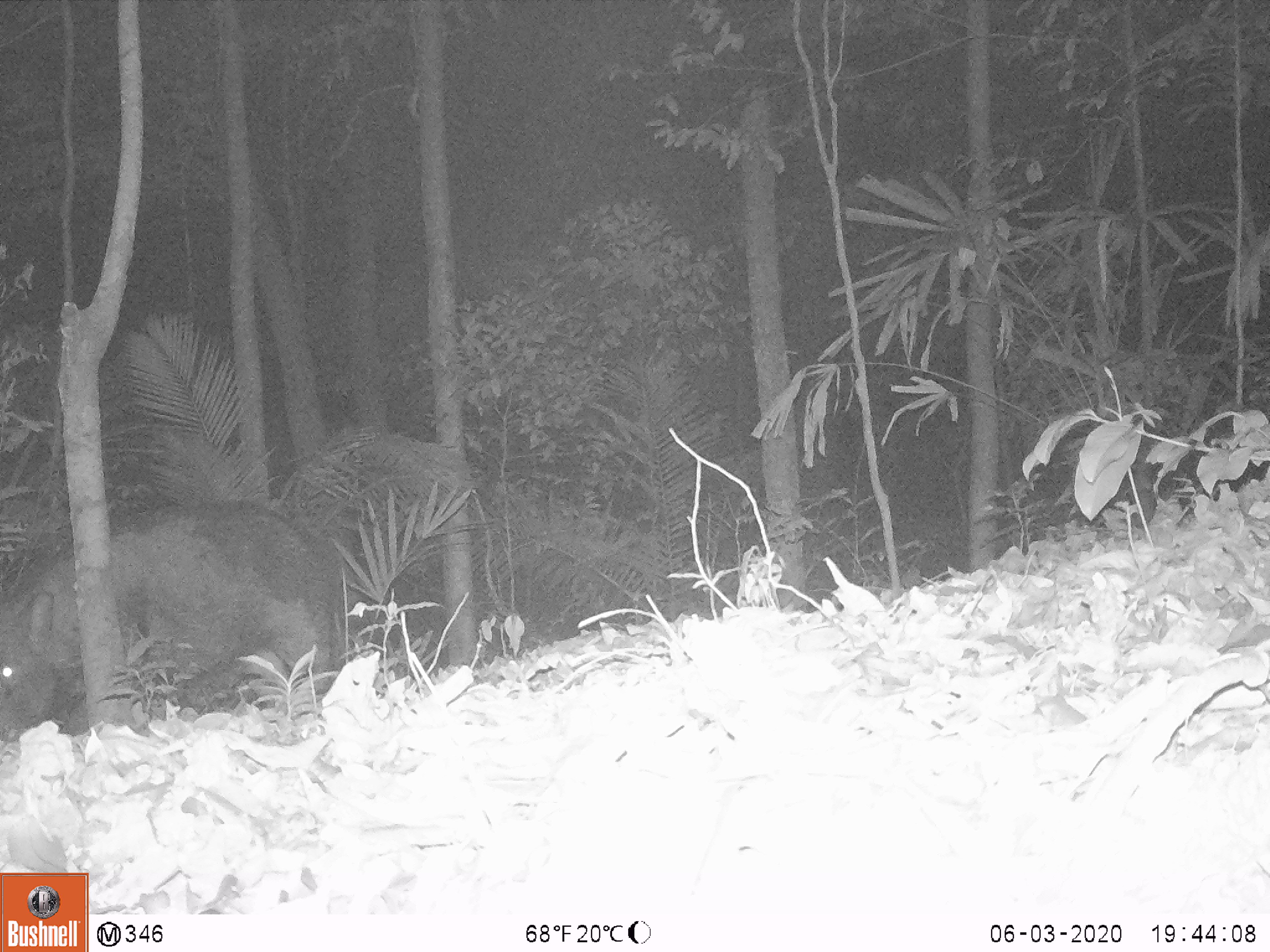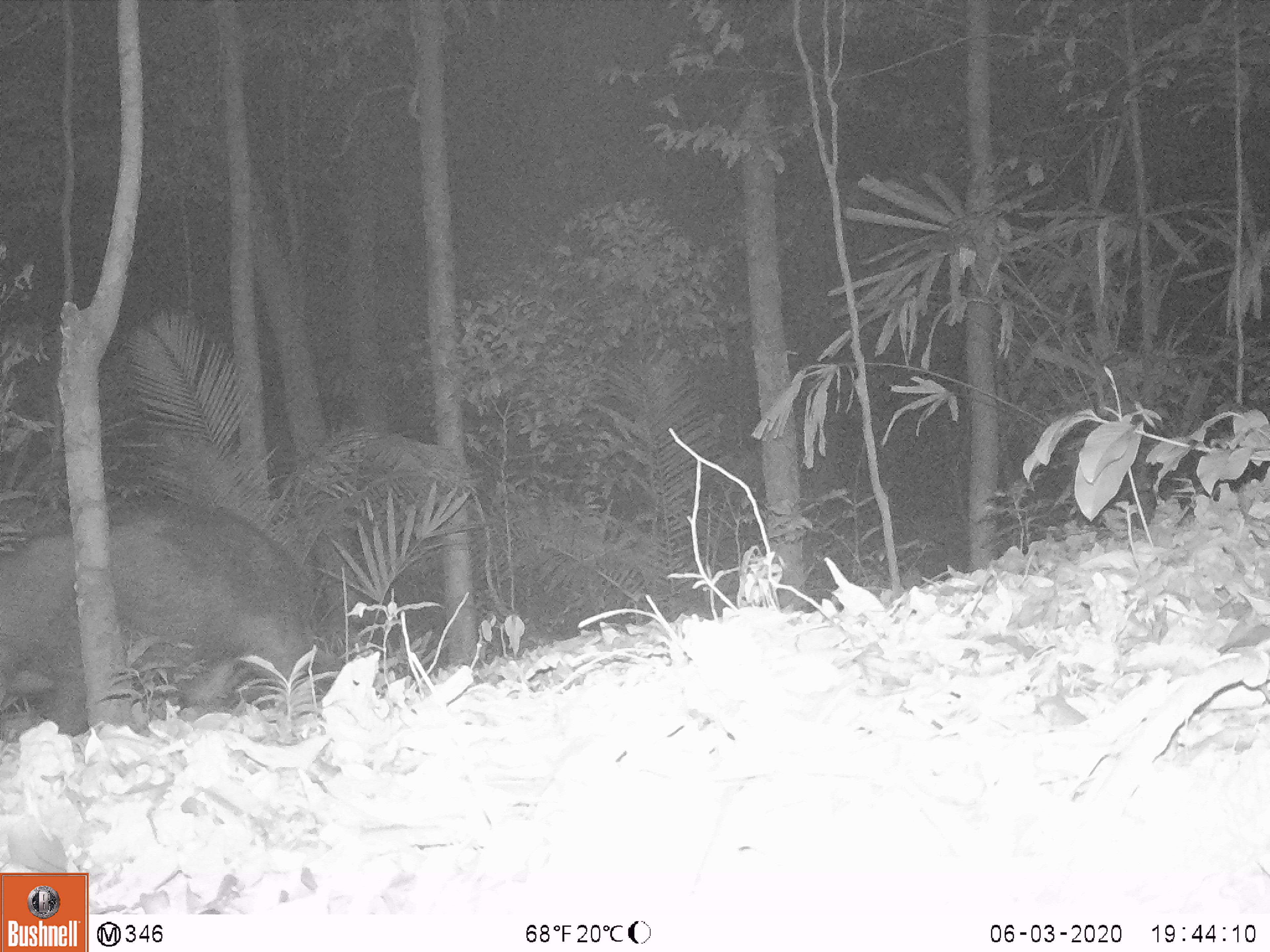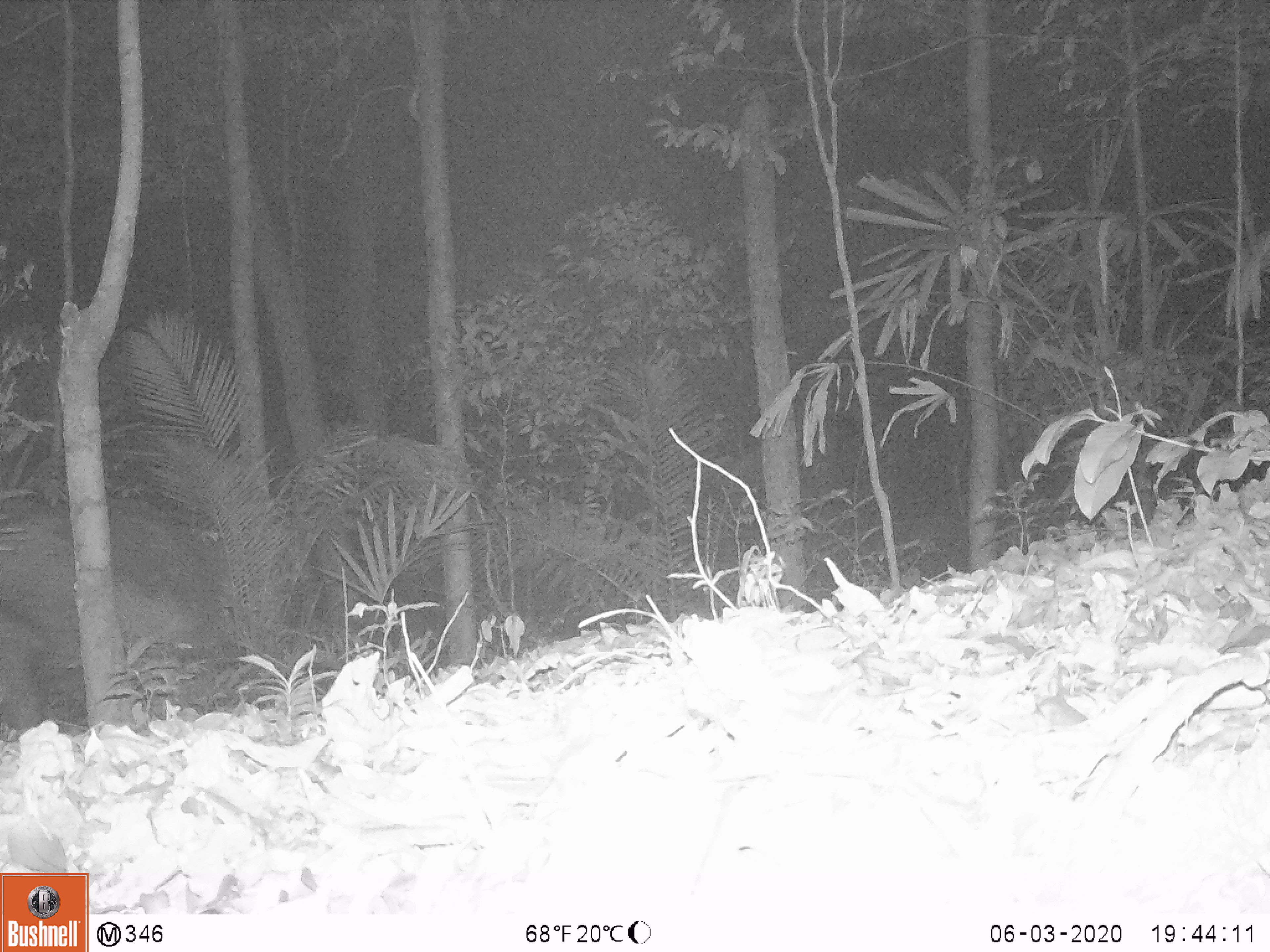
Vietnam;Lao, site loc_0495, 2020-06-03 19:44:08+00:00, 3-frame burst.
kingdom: Animalia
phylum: Chordata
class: Mammalia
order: Artiodactyla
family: Suidae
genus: Sus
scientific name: Sus scrofa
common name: eurasian wild pig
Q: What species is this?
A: Eurasian wild pig (Sus scrofa).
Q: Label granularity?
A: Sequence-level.